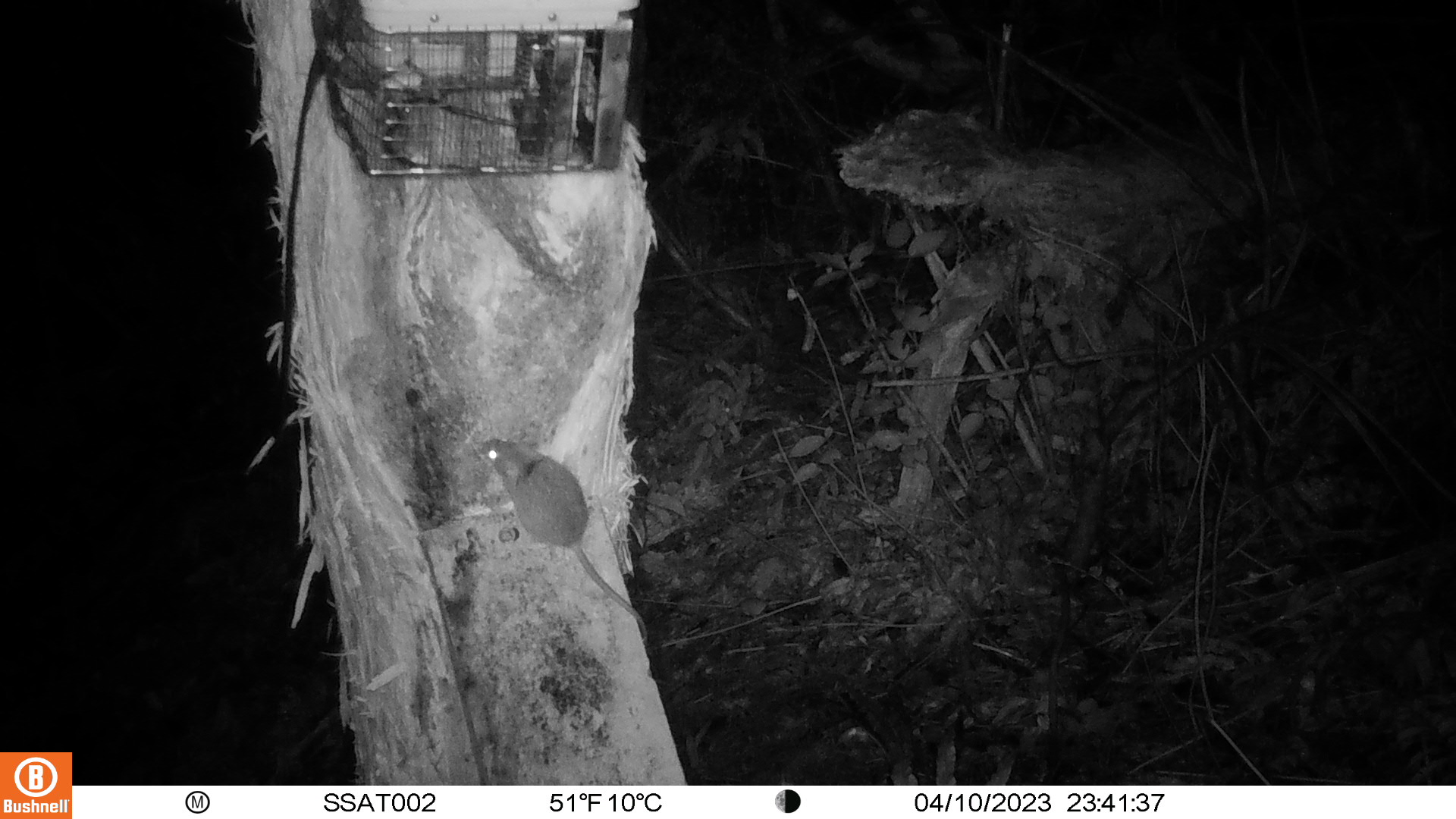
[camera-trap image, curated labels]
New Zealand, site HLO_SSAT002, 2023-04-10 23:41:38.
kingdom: Animalia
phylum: Chordata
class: Mammalia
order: Rodentia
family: Muridae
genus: Rattus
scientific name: Rattus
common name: rat